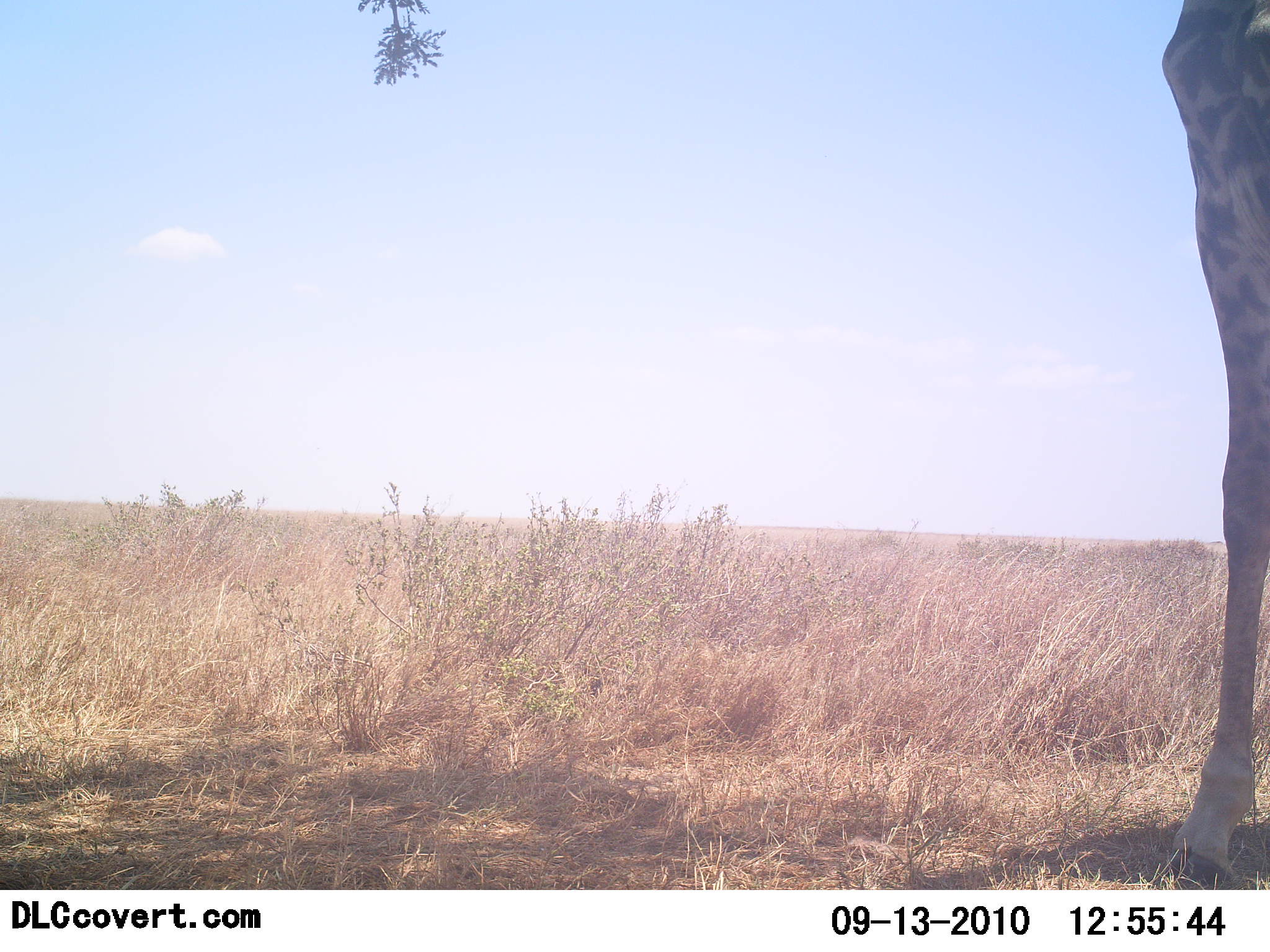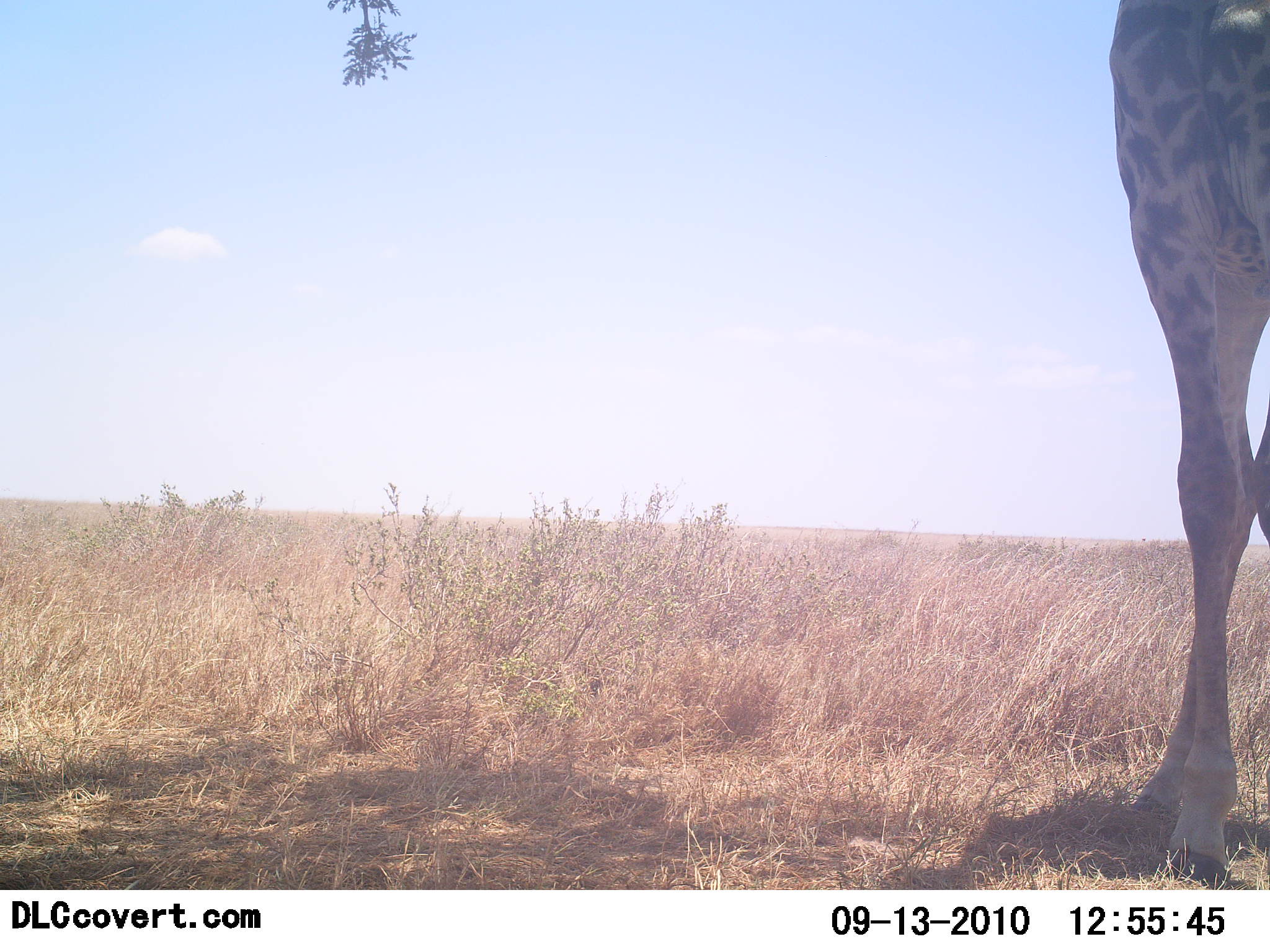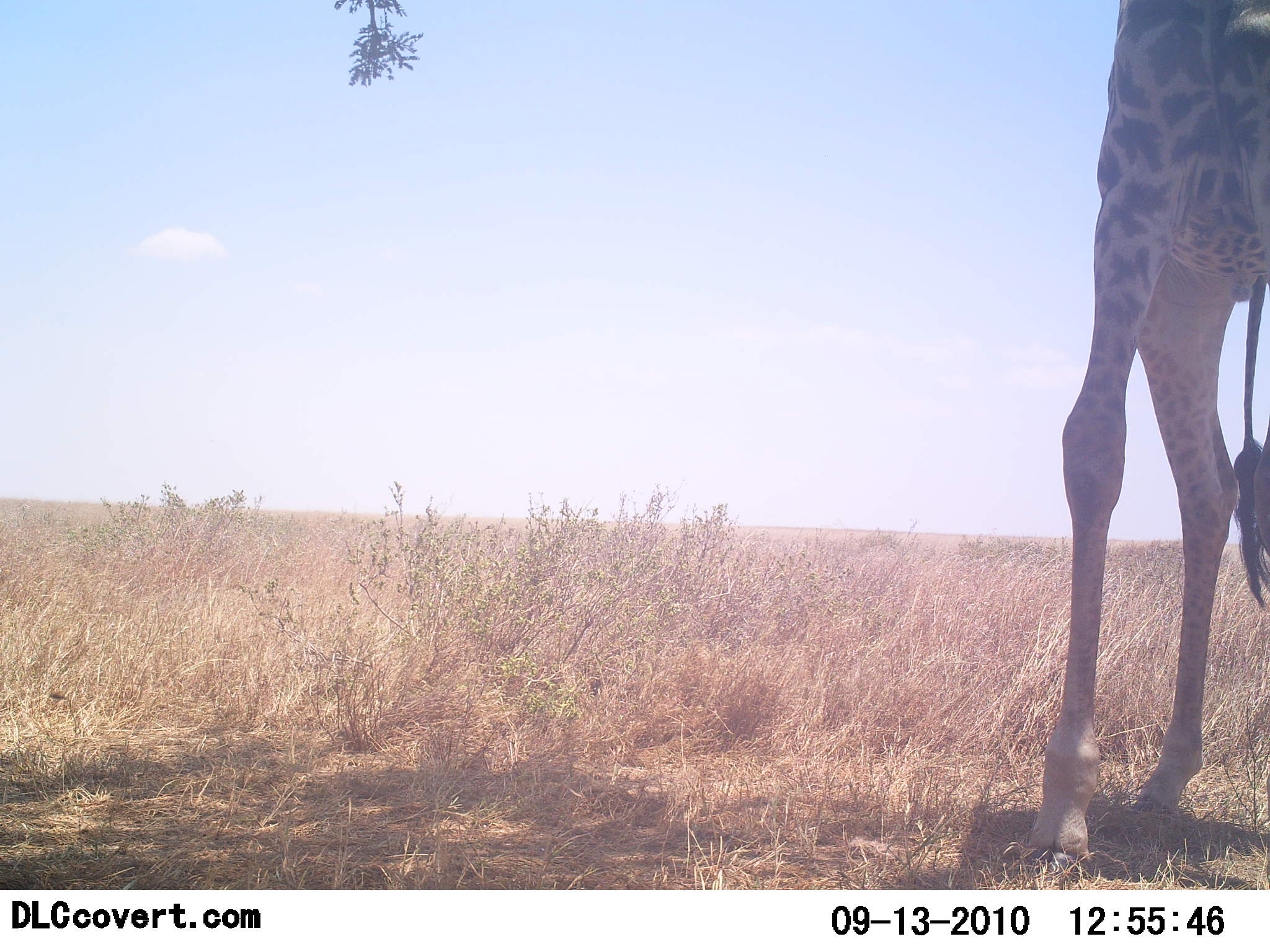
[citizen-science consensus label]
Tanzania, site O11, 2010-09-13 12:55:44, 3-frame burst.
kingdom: Animalia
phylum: Chordata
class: Mammalia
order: Artiodactyla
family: Giraffidae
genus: Giraffa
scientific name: Giraffa camelopardalis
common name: giraffe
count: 1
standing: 67%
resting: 0%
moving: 13%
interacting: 0%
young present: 0%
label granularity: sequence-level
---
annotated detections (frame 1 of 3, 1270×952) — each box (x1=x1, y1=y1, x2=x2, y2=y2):
animal: (x1=1162, y1=0, x2=1268, y2=887)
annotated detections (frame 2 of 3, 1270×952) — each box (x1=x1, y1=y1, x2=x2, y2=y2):
animal: (x1=1109, y1=2, x2=1270, y2=886)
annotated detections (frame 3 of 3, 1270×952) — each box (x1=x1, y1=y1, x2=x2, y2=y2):
animal: (x1=1027, y1=0, x2=1269, y2=867)